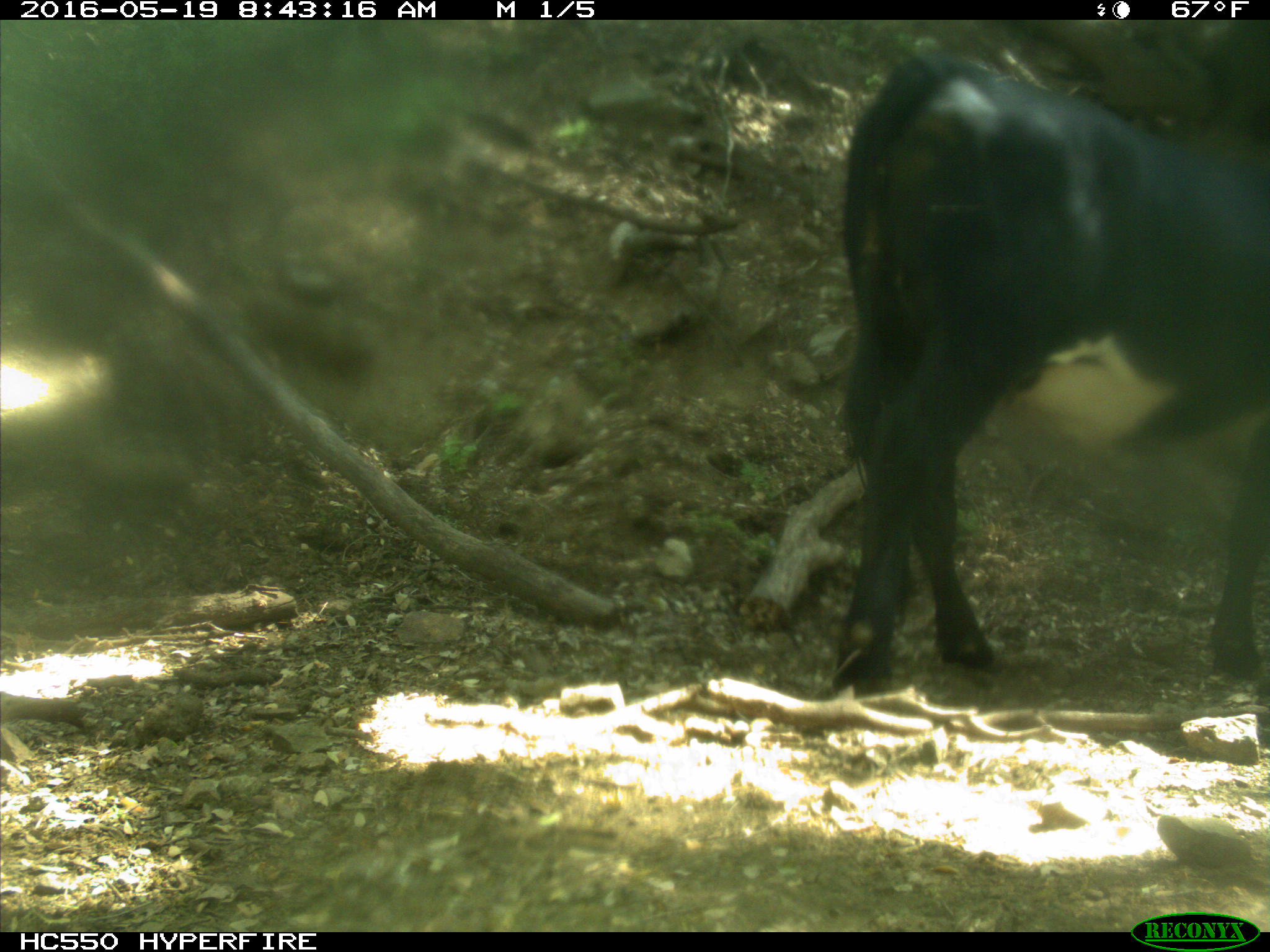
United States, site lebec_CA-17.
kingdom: Animalia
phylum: Chordata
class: Mammalia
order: Artiodactyla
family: Bovidae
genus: Bos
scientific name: Bos taurus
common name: domestic cow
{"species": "Bos taurus (domestic cow)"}